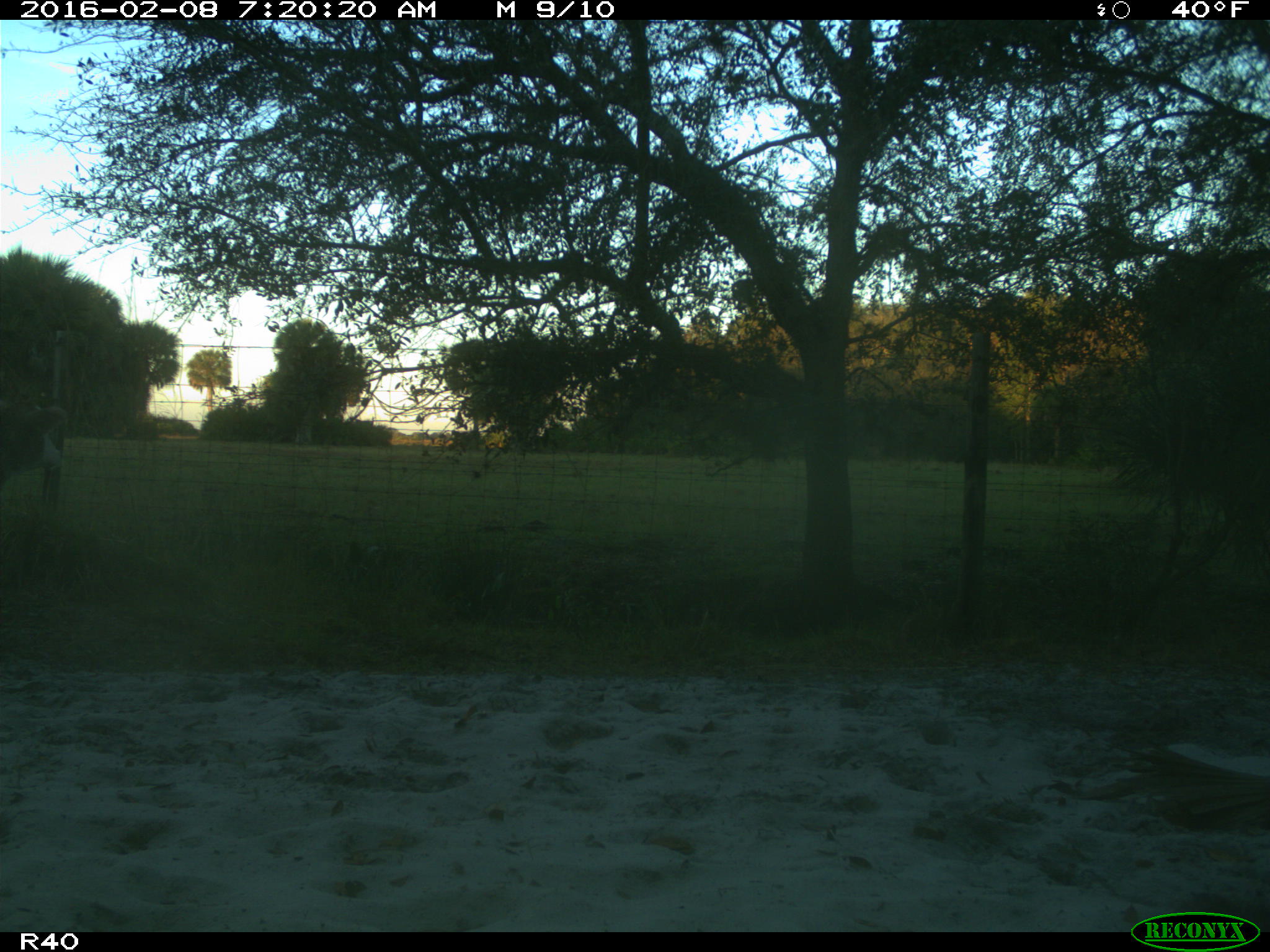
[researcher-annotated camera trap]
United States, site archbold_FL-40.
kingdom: Animalia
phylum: Chordata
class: Mammalia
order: Artiodactyla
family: Bovidae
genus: Bos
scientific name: Bos taurus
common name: domestic cow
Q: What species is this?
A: Bos taurus (domestic cow).